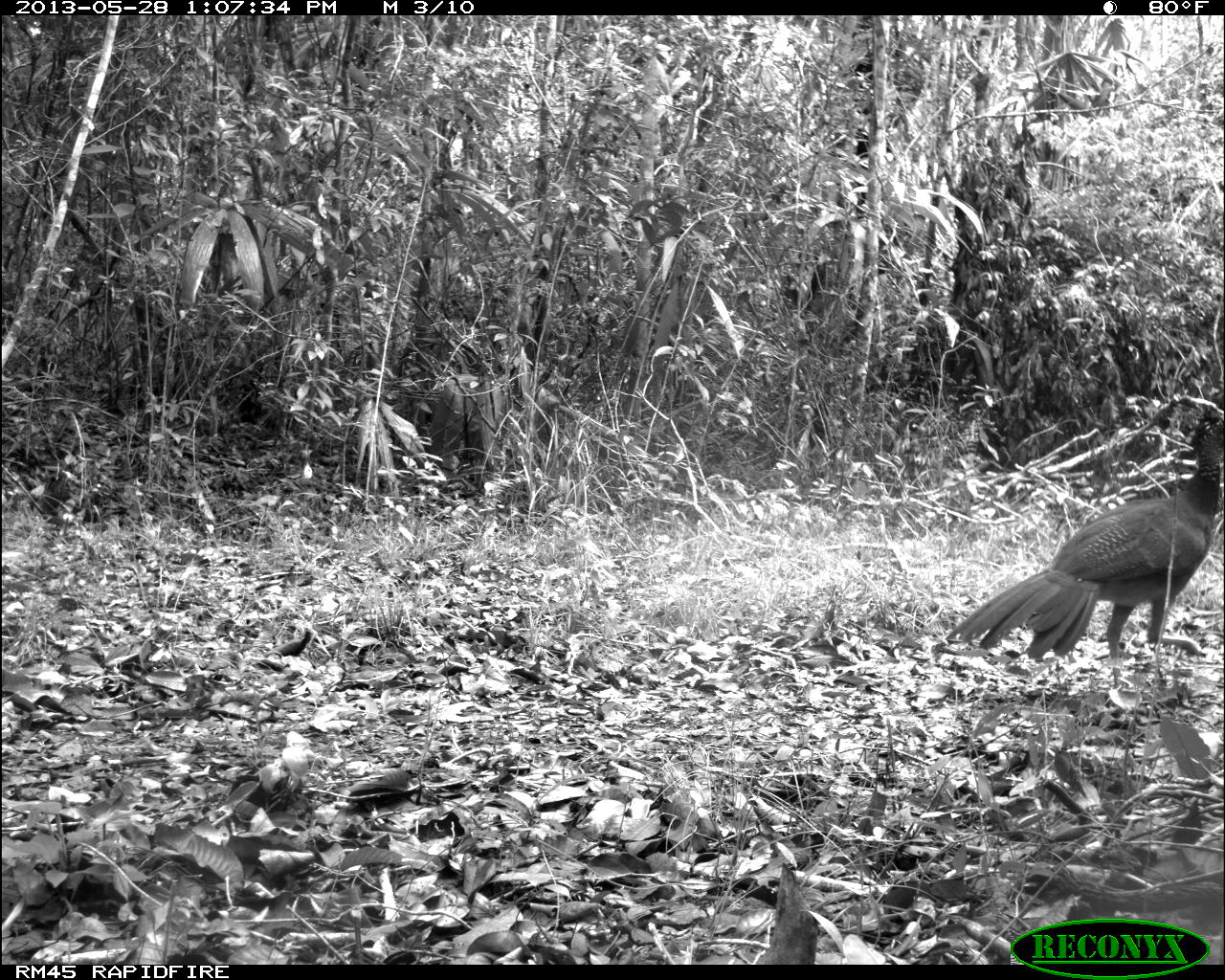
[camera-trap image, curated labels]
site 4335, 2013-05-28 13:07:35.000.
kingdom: Animalia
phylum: Chordata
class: Aves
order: Galliformes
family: Cracidae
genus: Crax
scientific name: Crax rubra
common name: great curassow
Crax rubra (great curassow), count 1, sex female.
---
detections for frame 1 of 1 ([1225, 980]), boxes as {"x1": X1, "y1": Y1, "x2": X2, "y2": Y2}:
crax rubra: {"x1": 946, "y1": 397, "x2": 1225, "y2": 689}